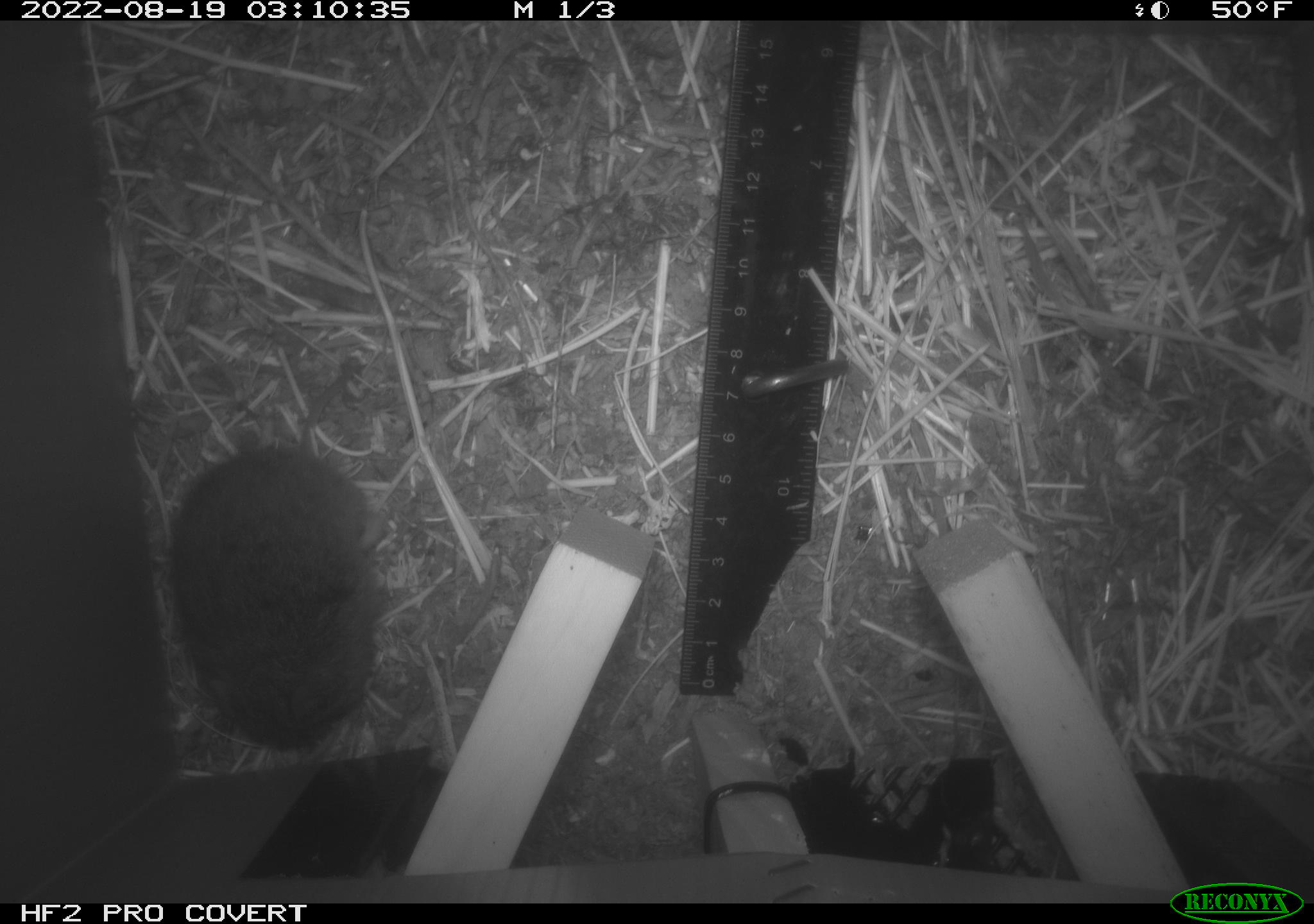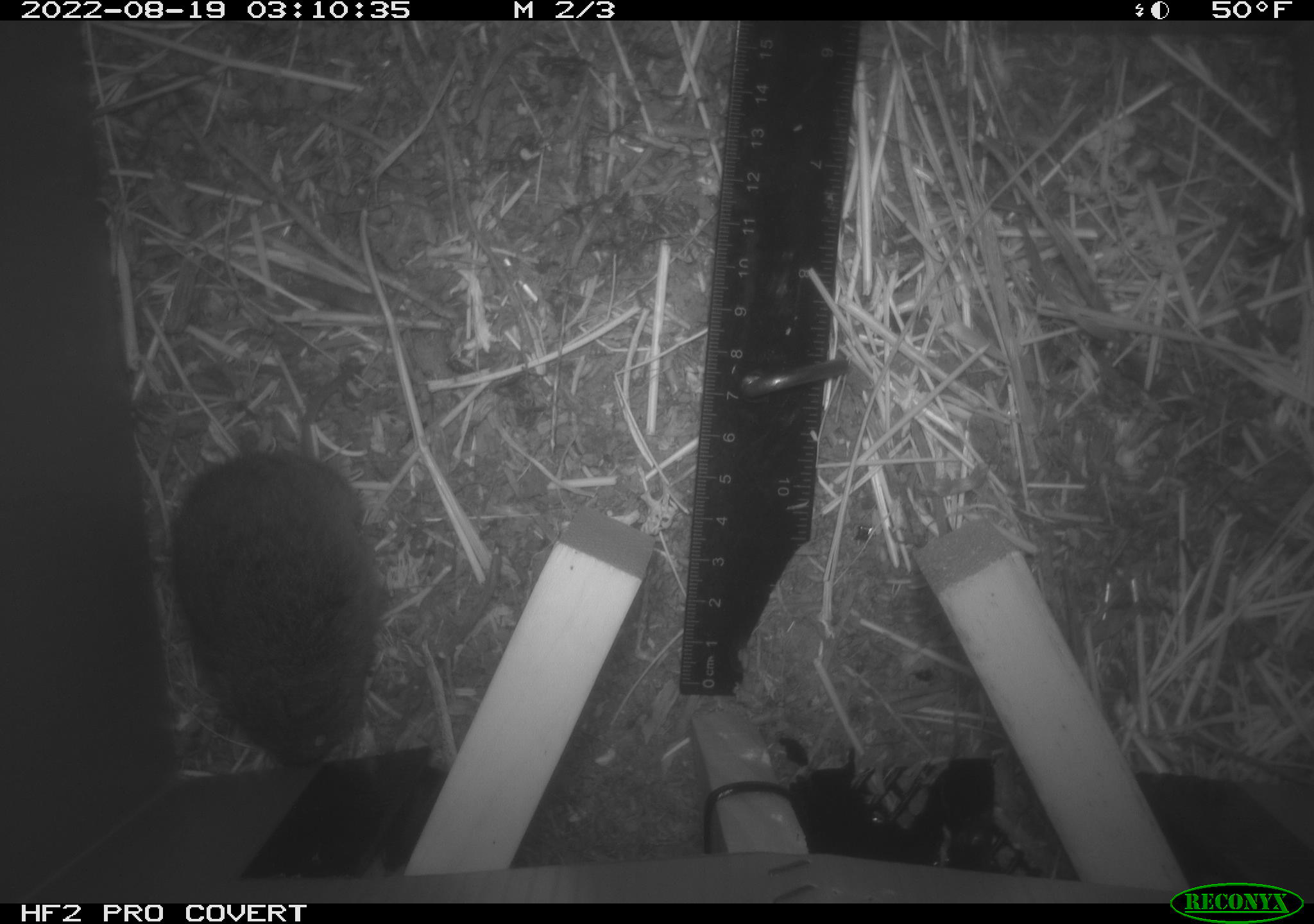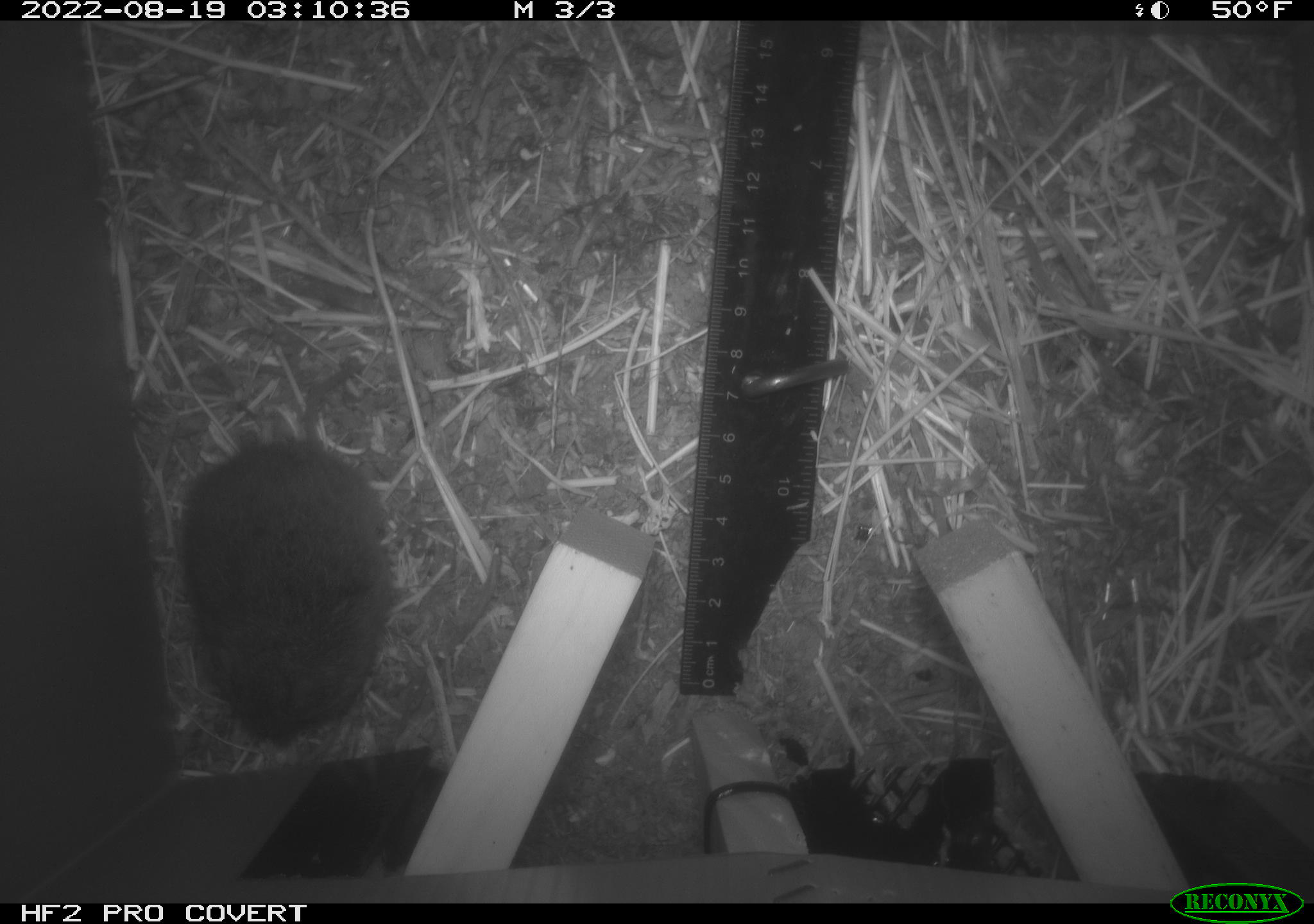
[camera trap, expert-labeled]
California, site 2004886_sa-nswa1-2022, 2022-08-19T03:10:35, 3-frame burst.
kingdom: Animalia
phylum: Chordata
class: Mammalia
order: Rodentia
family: Cricetidae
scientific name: Cricetidae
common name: hamsters, voles, lemmings, and allies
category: cricetidae family